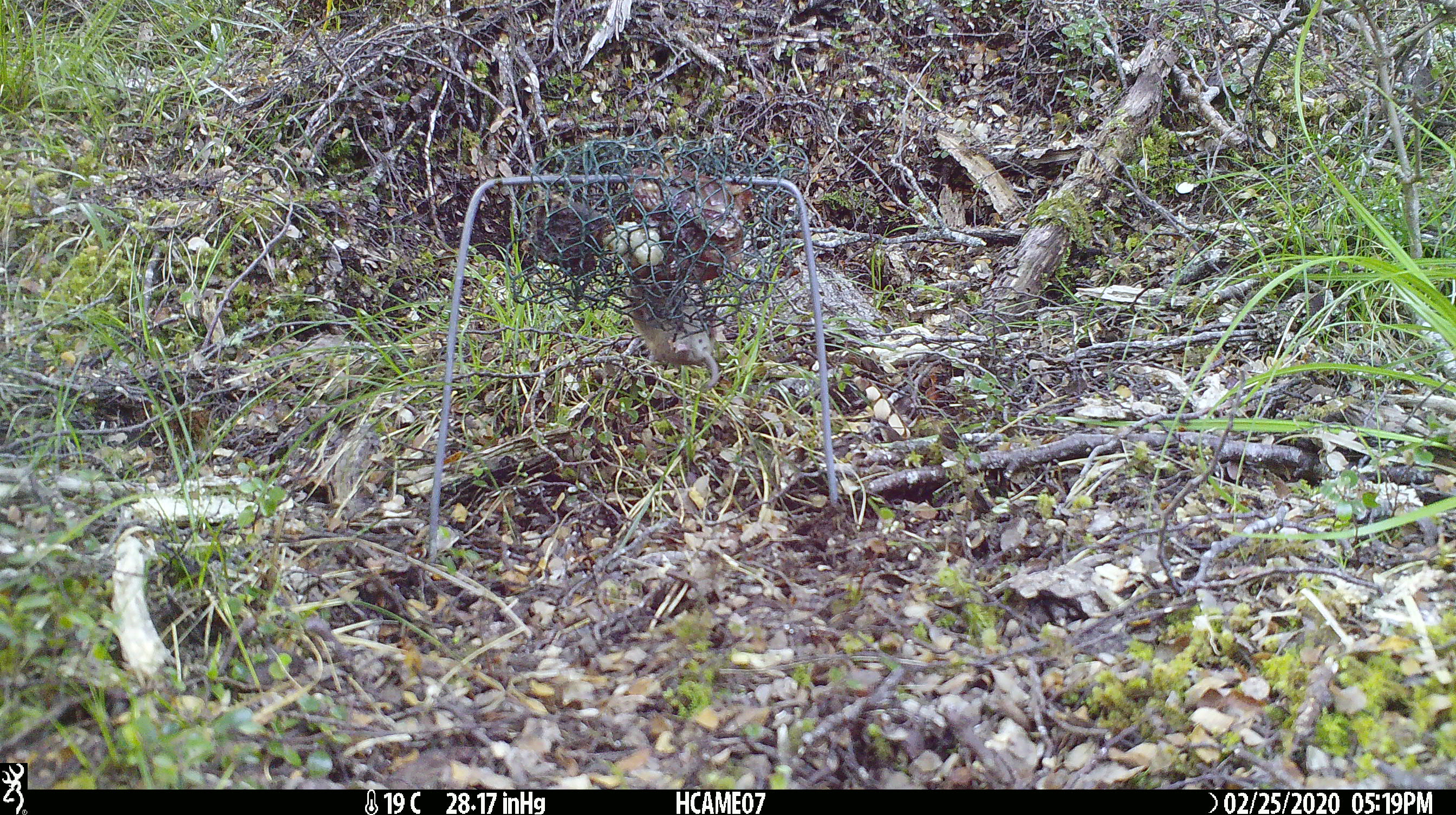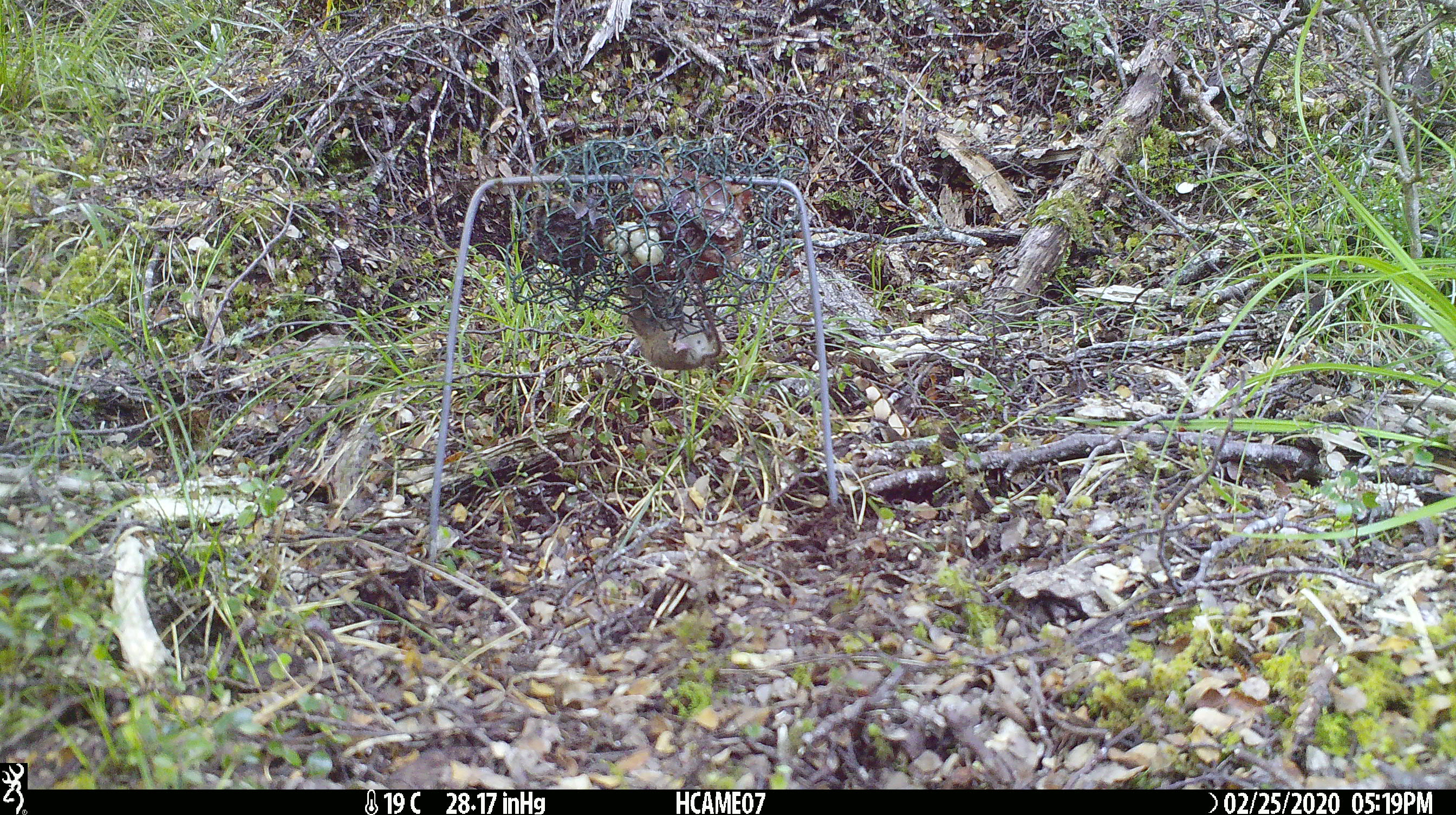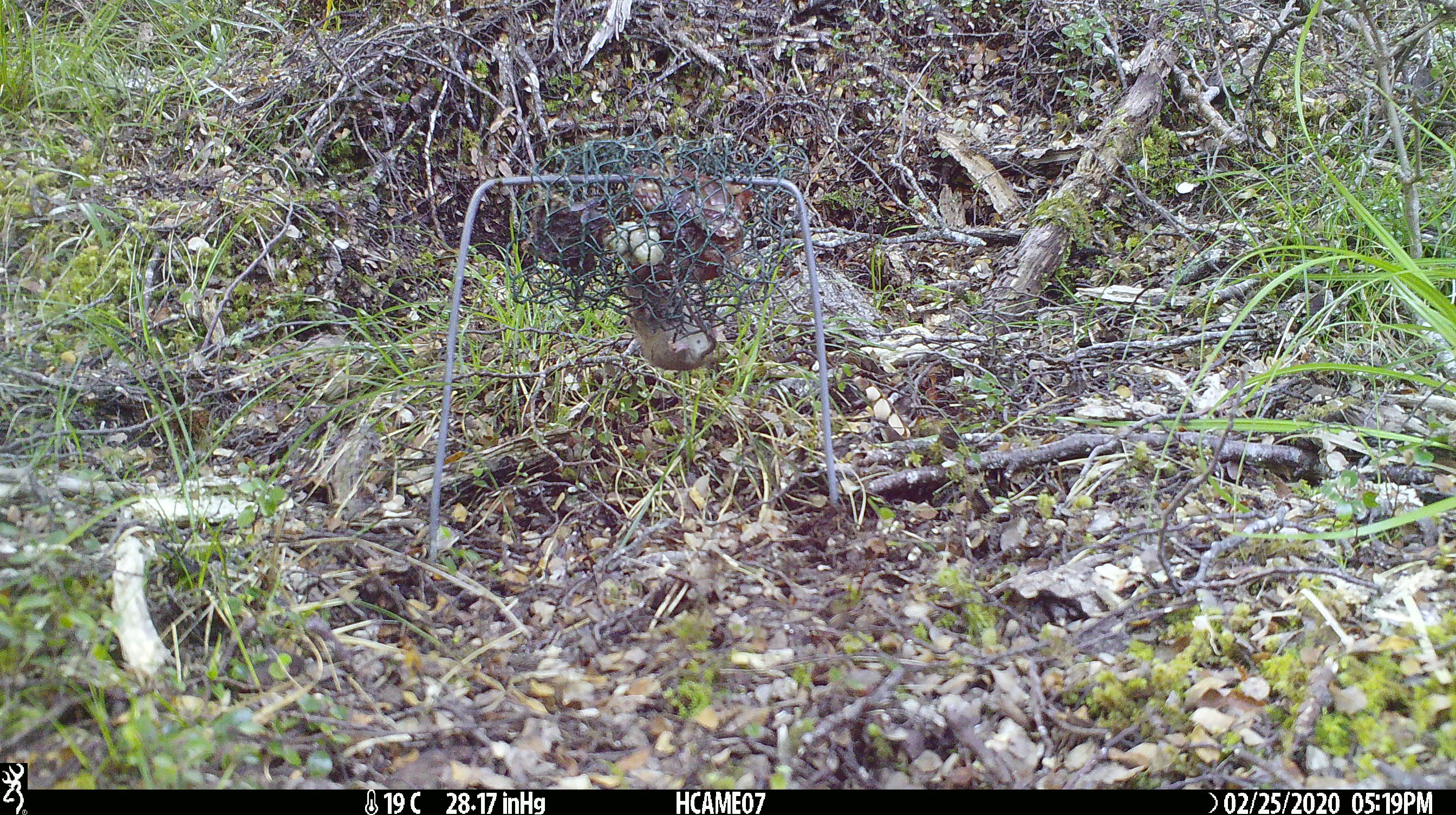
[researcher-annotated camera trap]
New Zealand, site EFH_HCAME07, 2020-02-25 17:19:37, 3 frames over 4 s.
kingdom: Animalia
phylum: Chordata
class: Mammalia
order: Rodentia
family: Muridae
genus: Mus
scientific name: Mus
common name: mouse